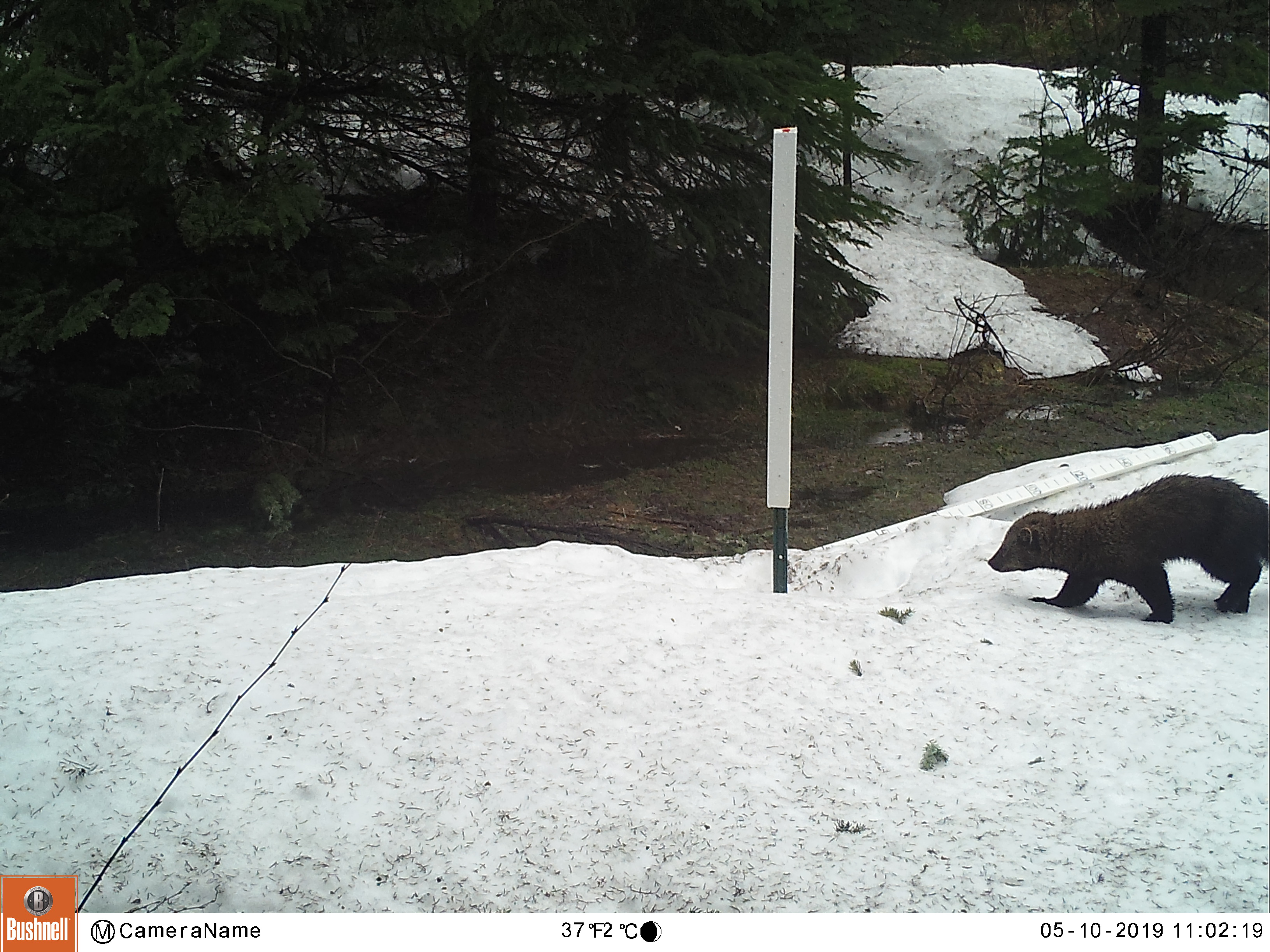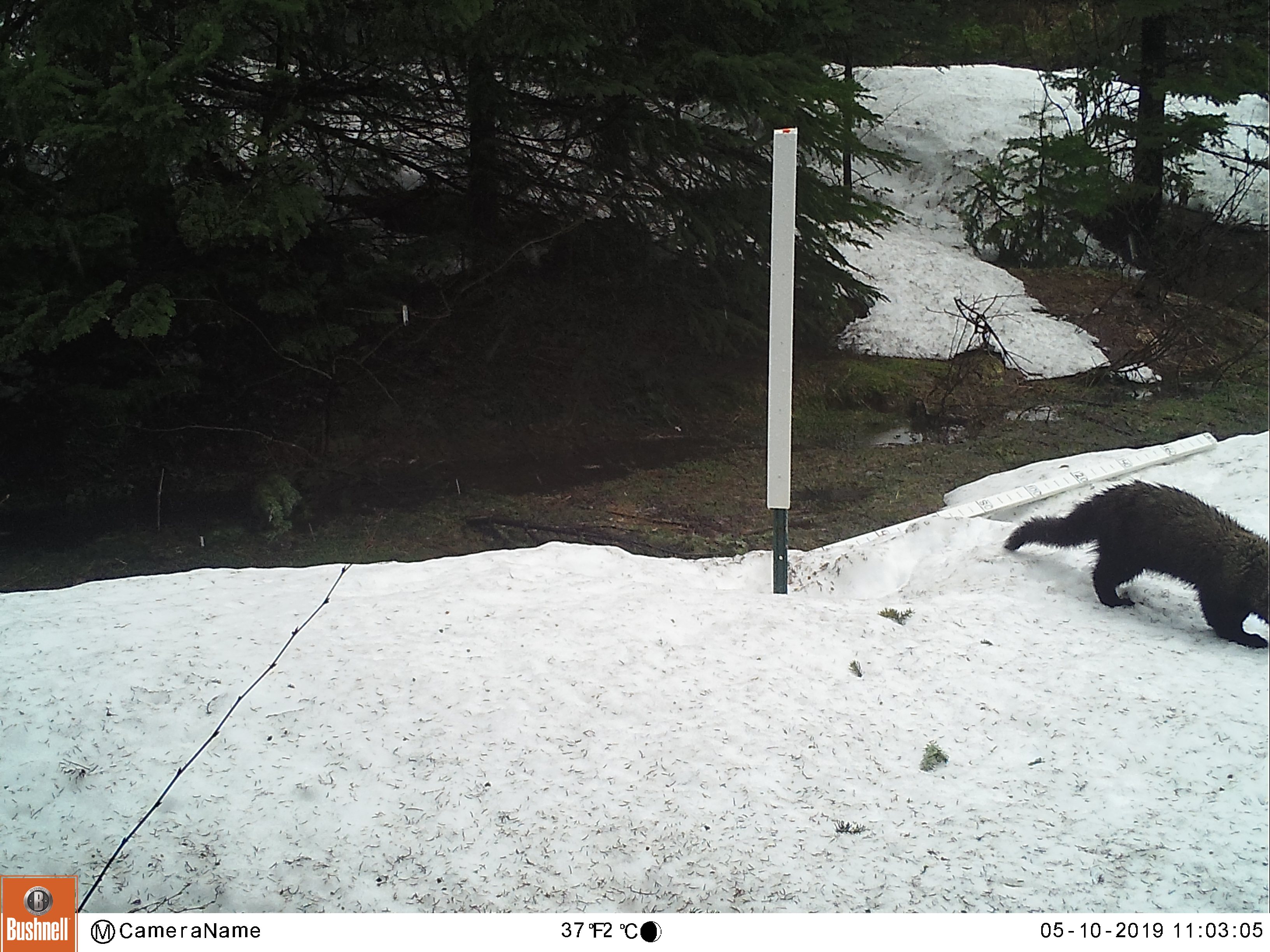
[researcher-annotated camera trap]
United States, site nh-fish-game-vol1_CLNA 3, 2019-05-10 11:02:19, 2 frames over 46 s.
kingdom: Animalia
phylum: Chordata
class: Mammalia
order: Carnivora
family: Mustelidae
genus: Pekania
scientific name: Pekania pennanti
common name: fisher